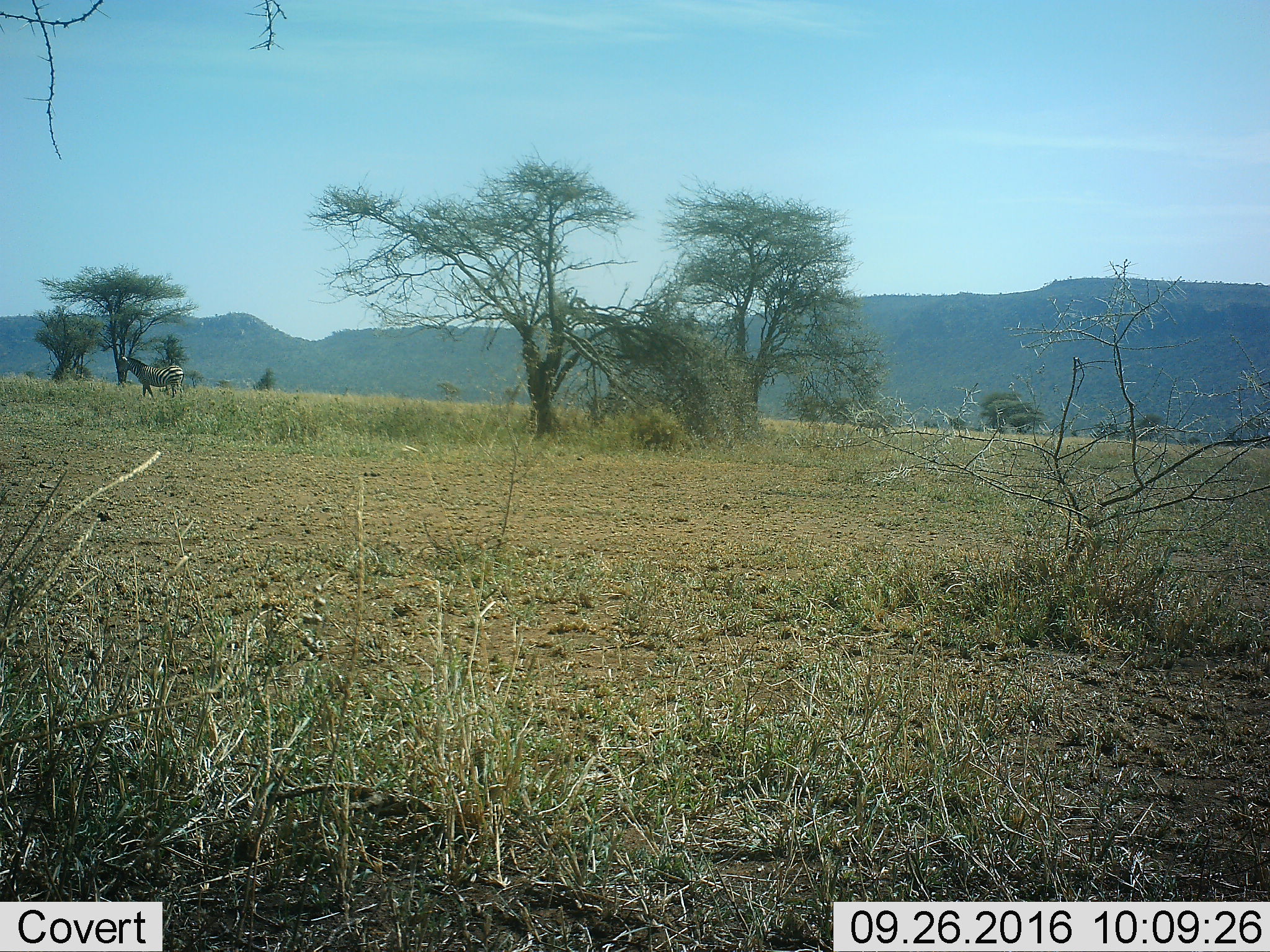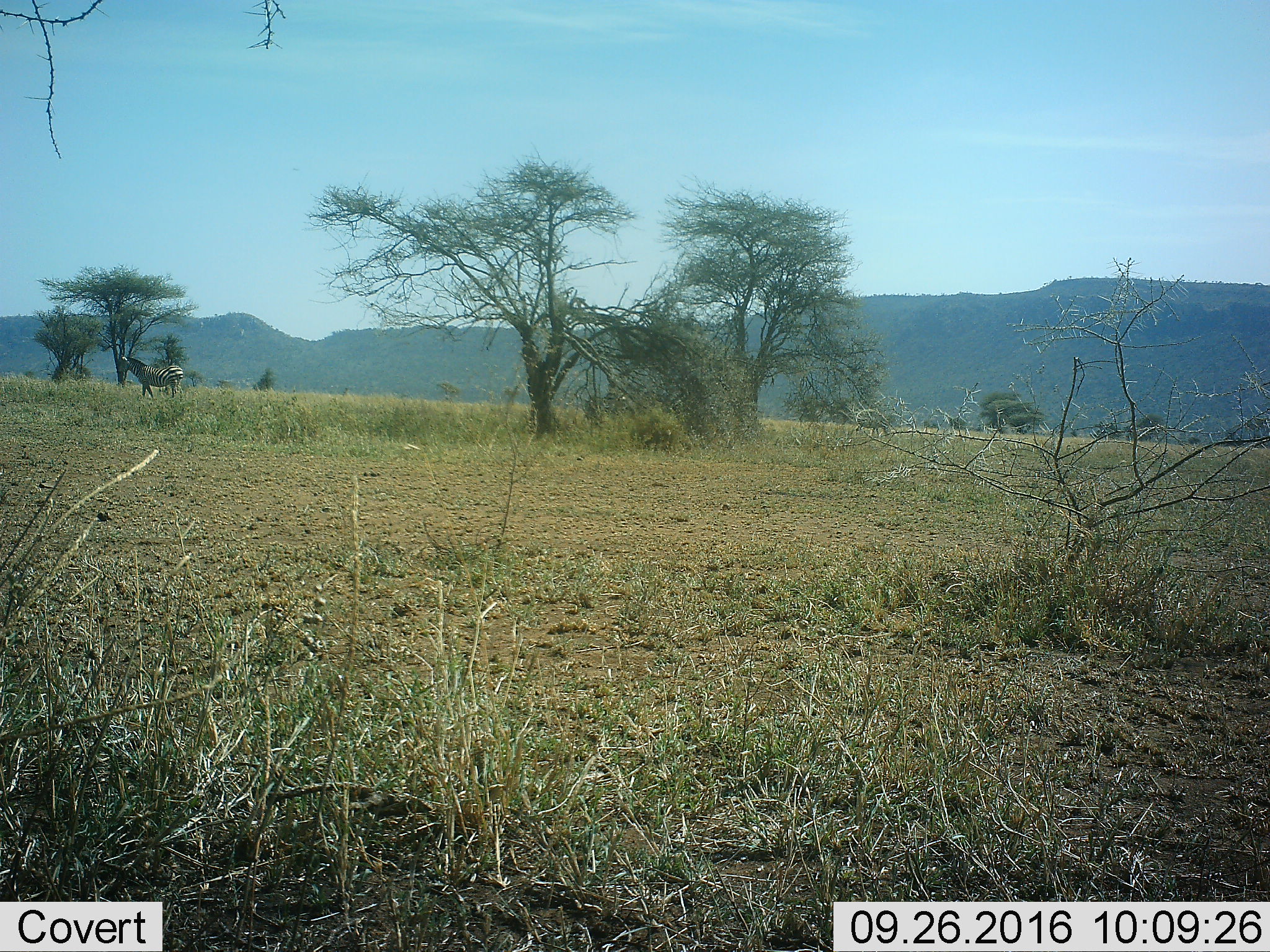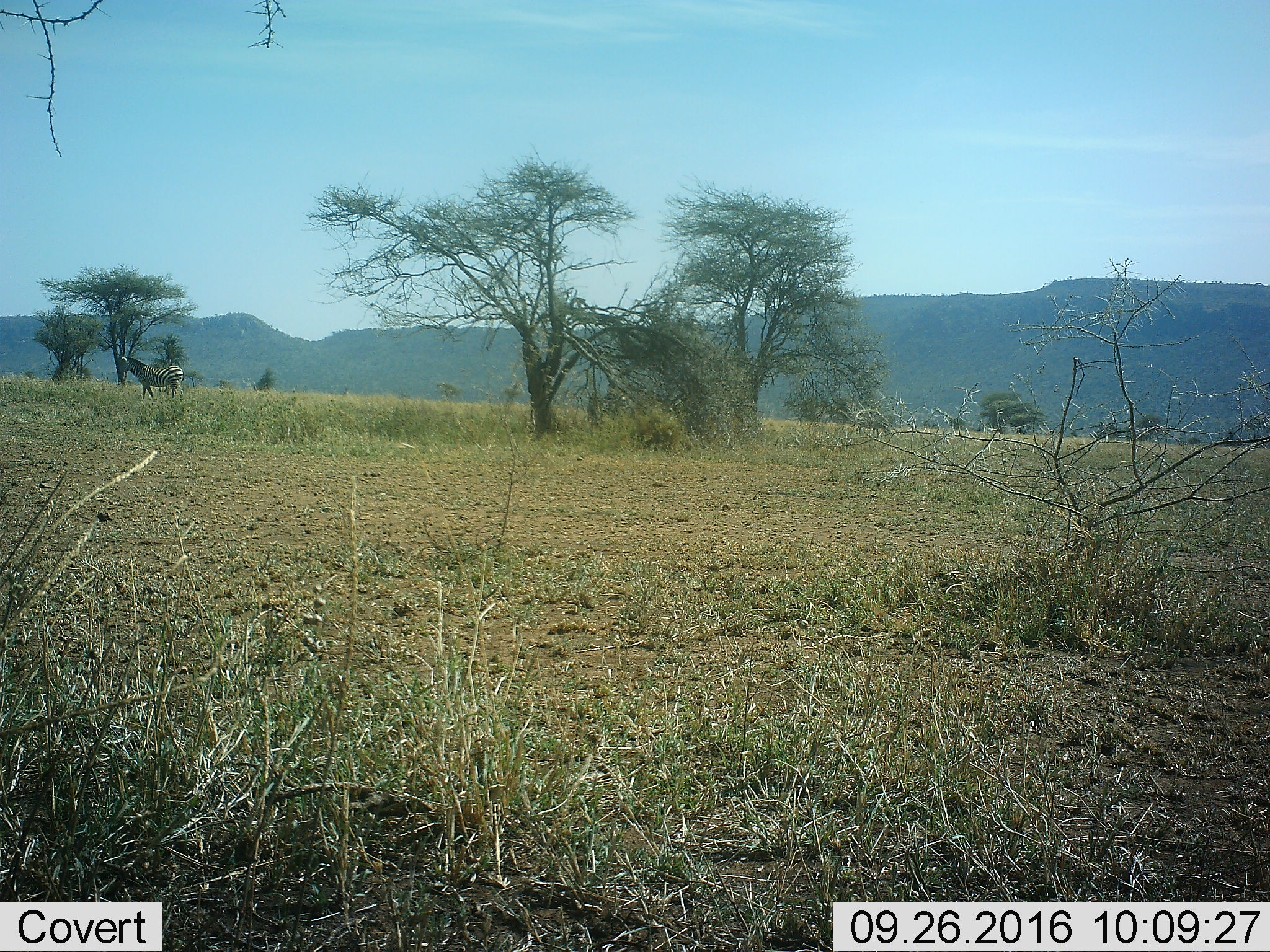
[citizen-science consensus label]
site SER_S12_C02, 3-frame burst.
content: unidentified animal